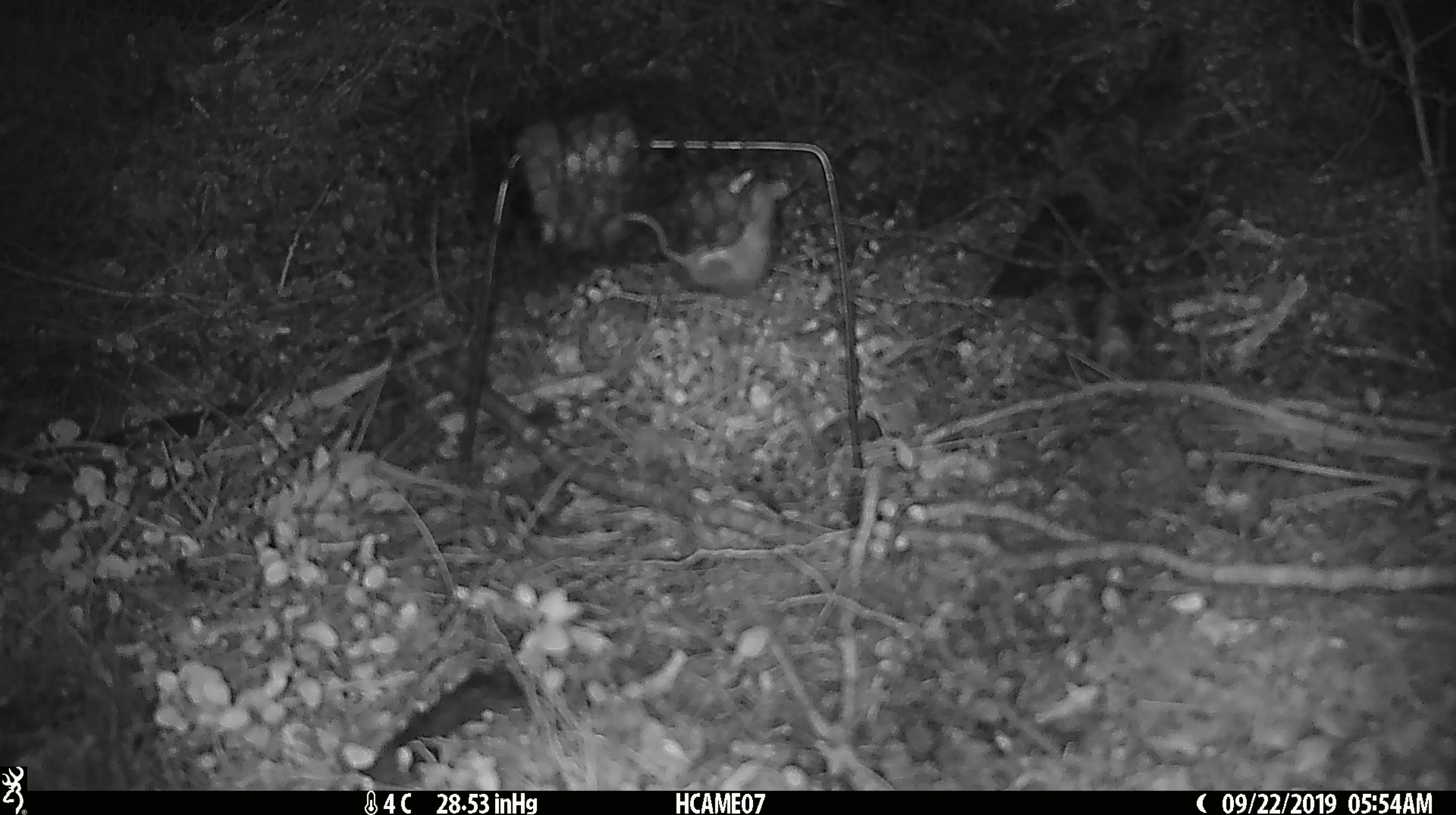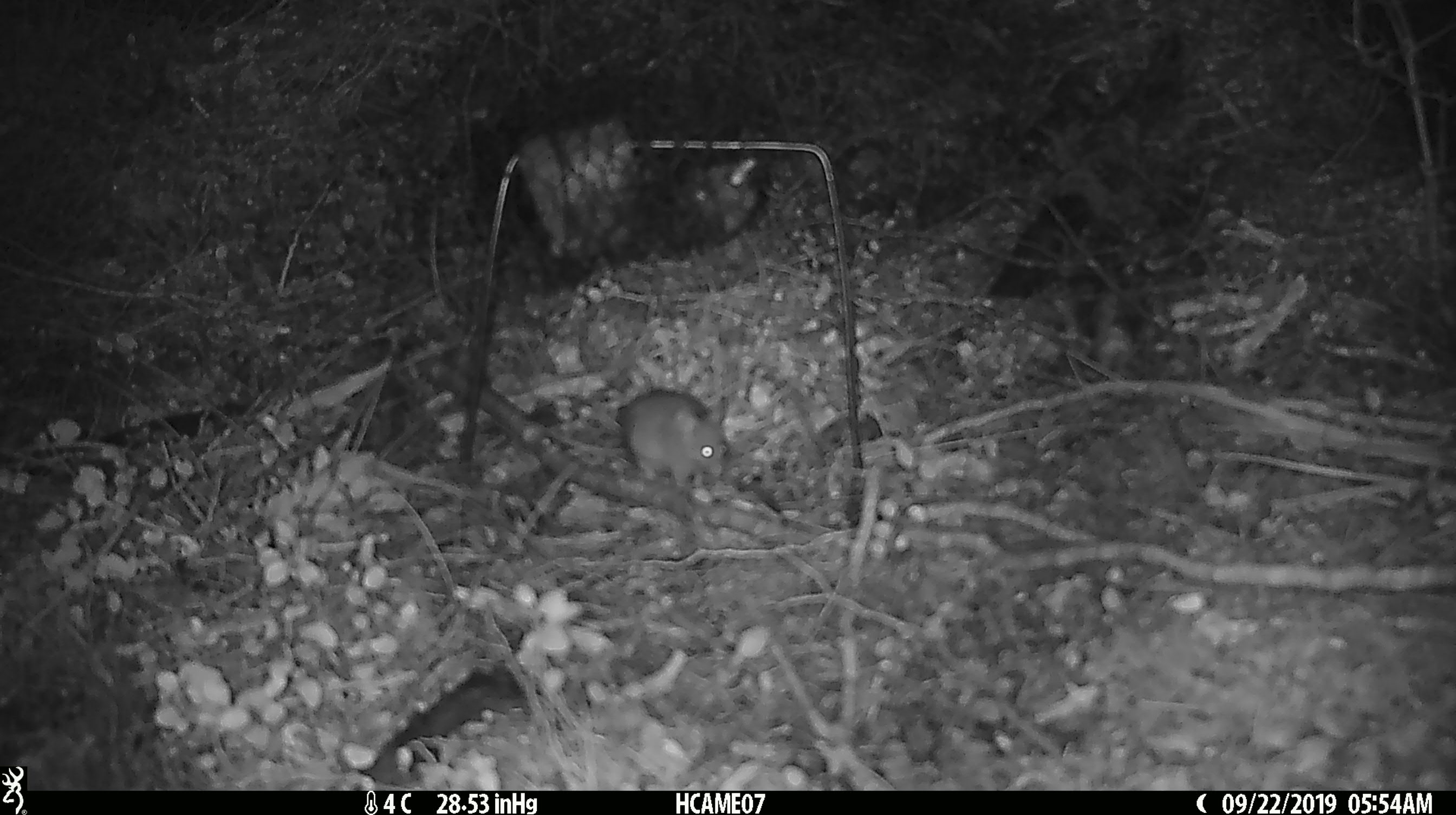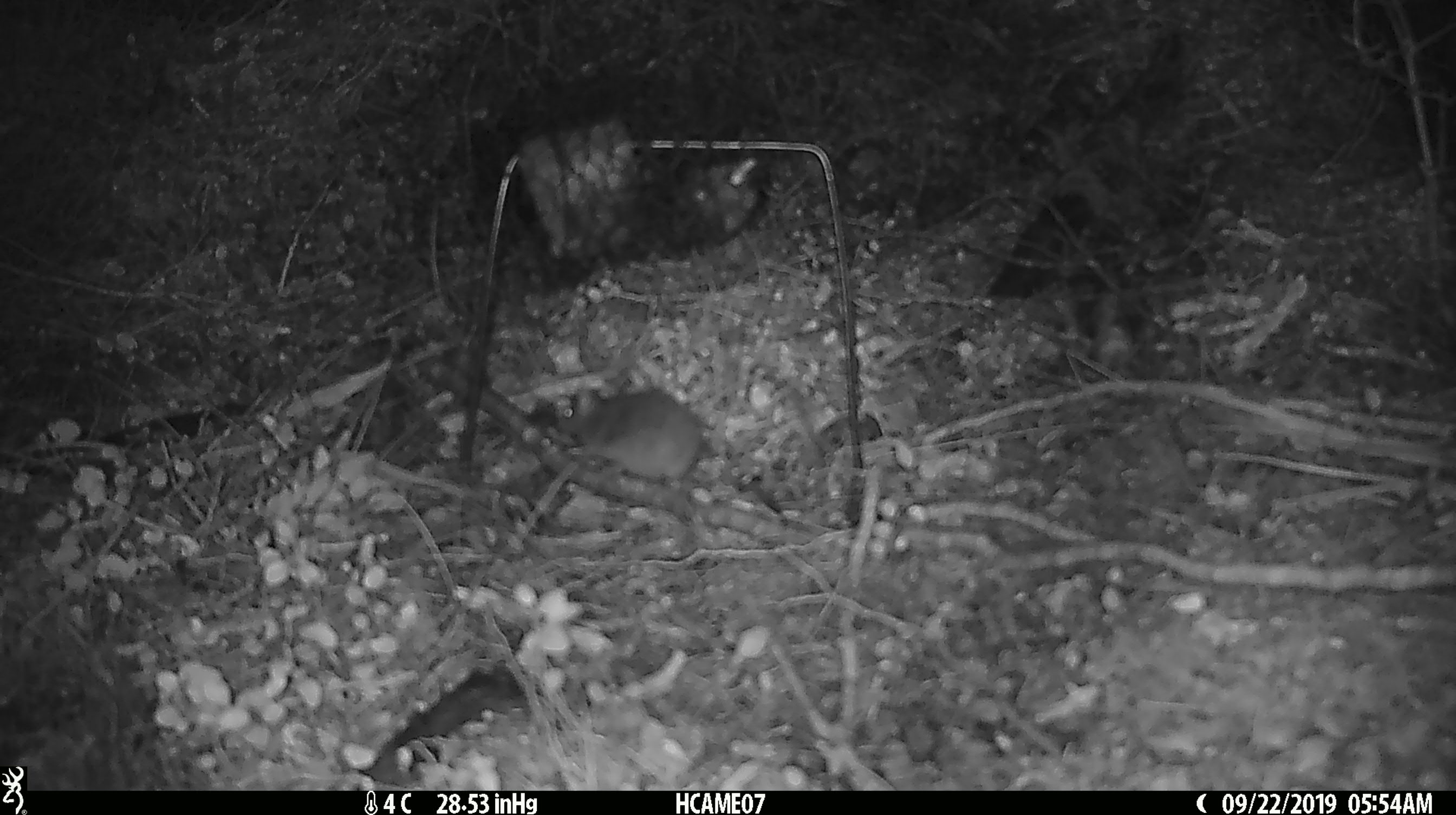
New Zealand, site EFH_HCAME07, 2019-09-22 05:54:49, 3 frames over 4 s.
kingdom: Animalia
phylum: Chordata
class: Mammalia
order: Rodentia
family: Muridae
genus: Mus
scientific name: Mus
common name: mouse